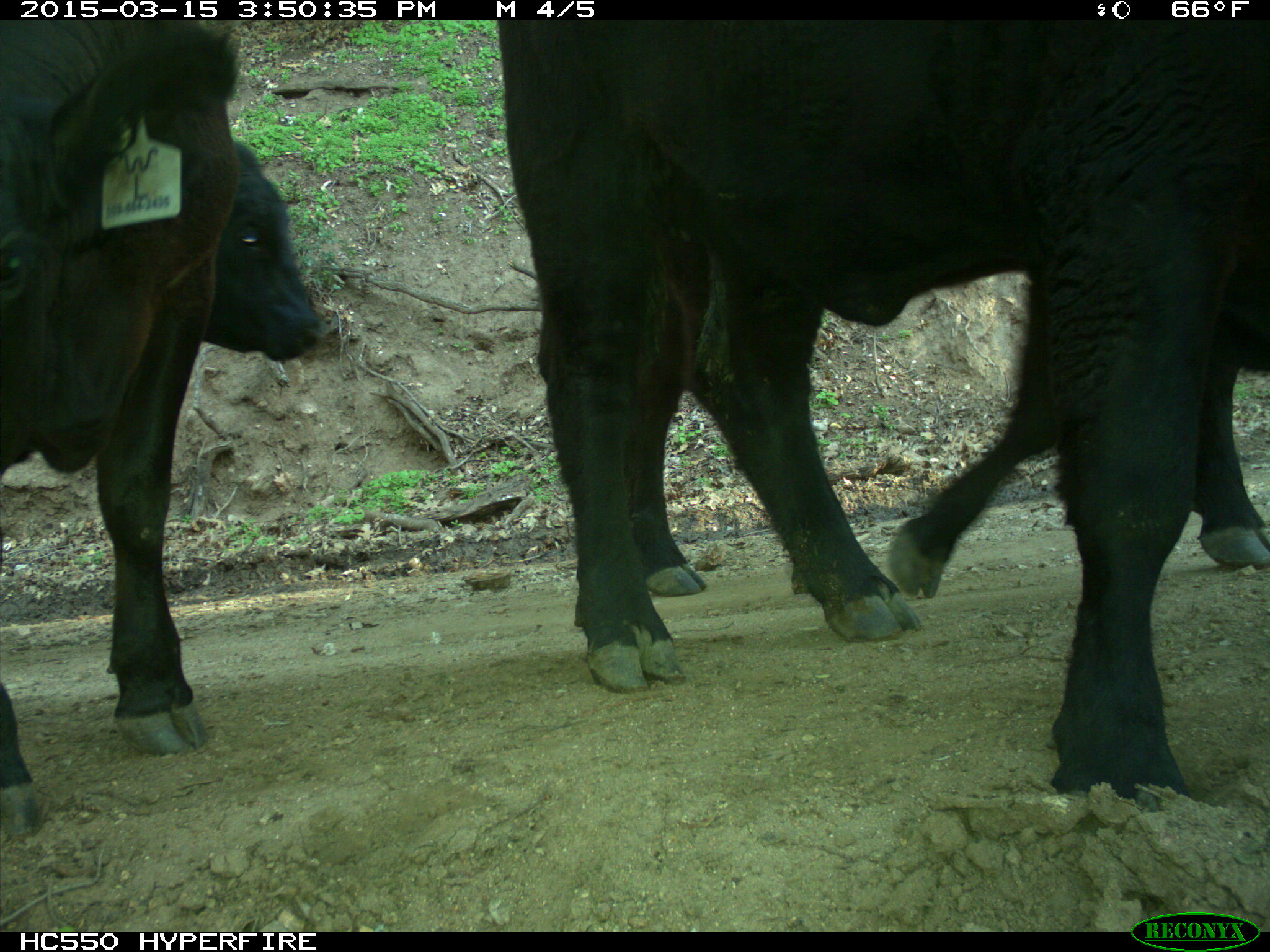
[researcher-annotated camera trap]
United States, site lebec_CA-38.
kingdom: Animalia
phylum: Chordata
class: Mammalia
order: Artiodactyla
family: Bovidae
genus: Bos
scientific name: Bos taurus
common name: domestic cow